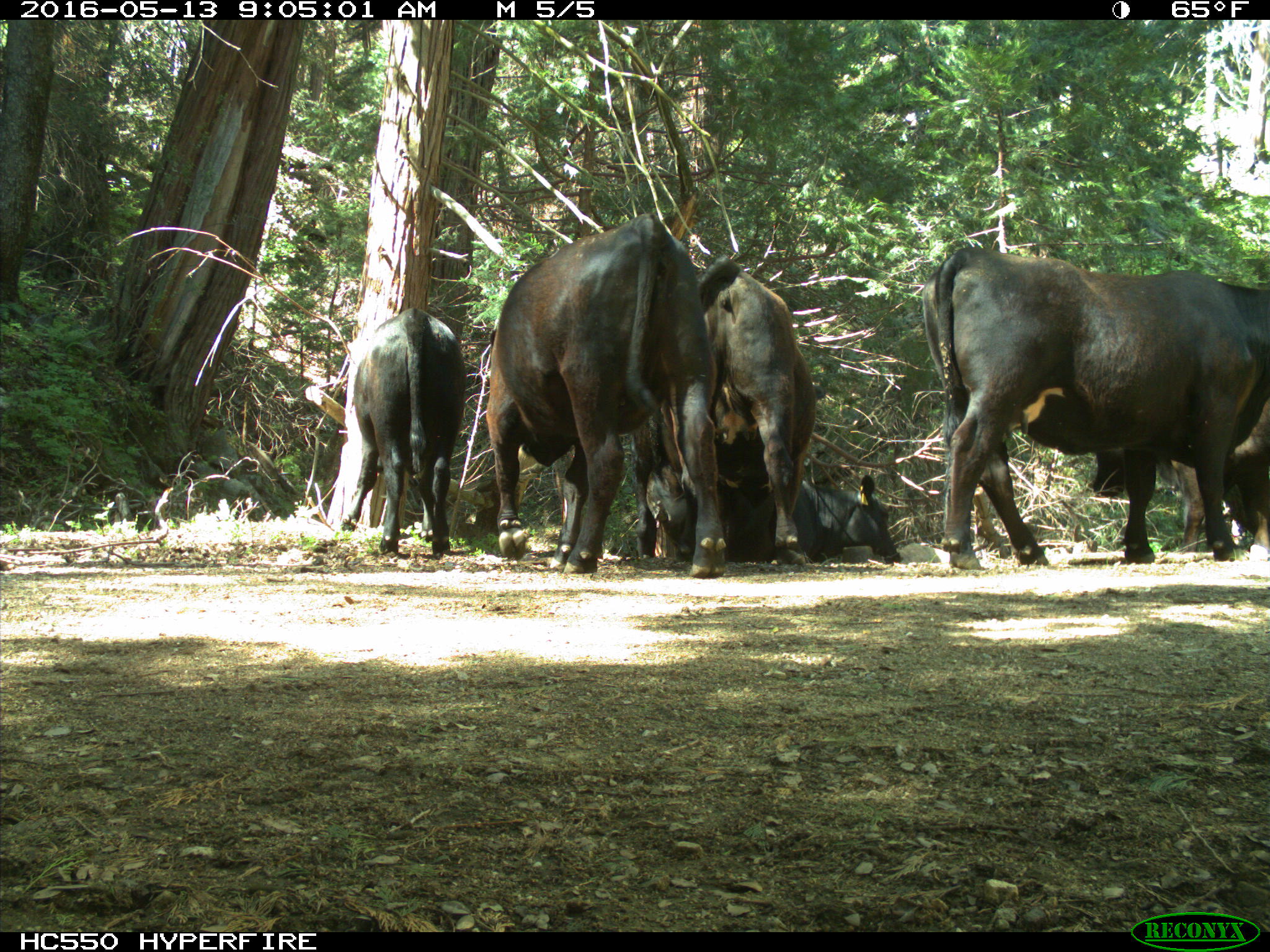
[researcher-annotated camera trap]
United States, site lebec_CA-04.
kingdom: Animalia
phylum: Chordata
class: Mammalia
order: Artiodactyla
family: Bovidae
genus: Bos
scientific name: Bos taurus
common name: domestic cow